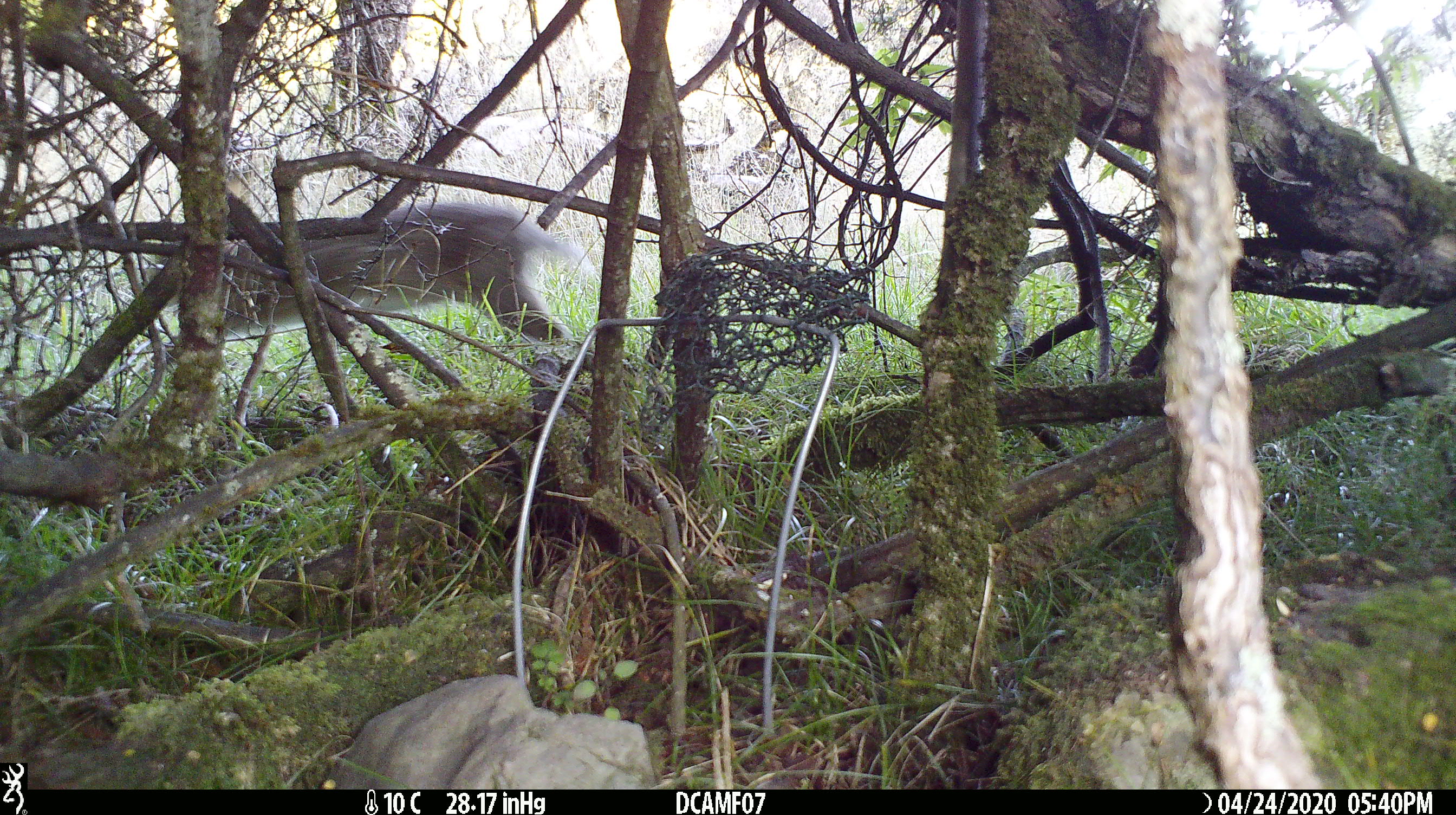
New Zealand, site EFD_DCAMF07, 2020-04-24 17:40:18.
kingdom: Animalia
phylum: Chordata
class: Mammalia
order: Lagomorpha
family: Leporidae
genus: Oryctolagus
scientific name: Oryctolagus cuniculus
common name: european rabbit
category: rabbit